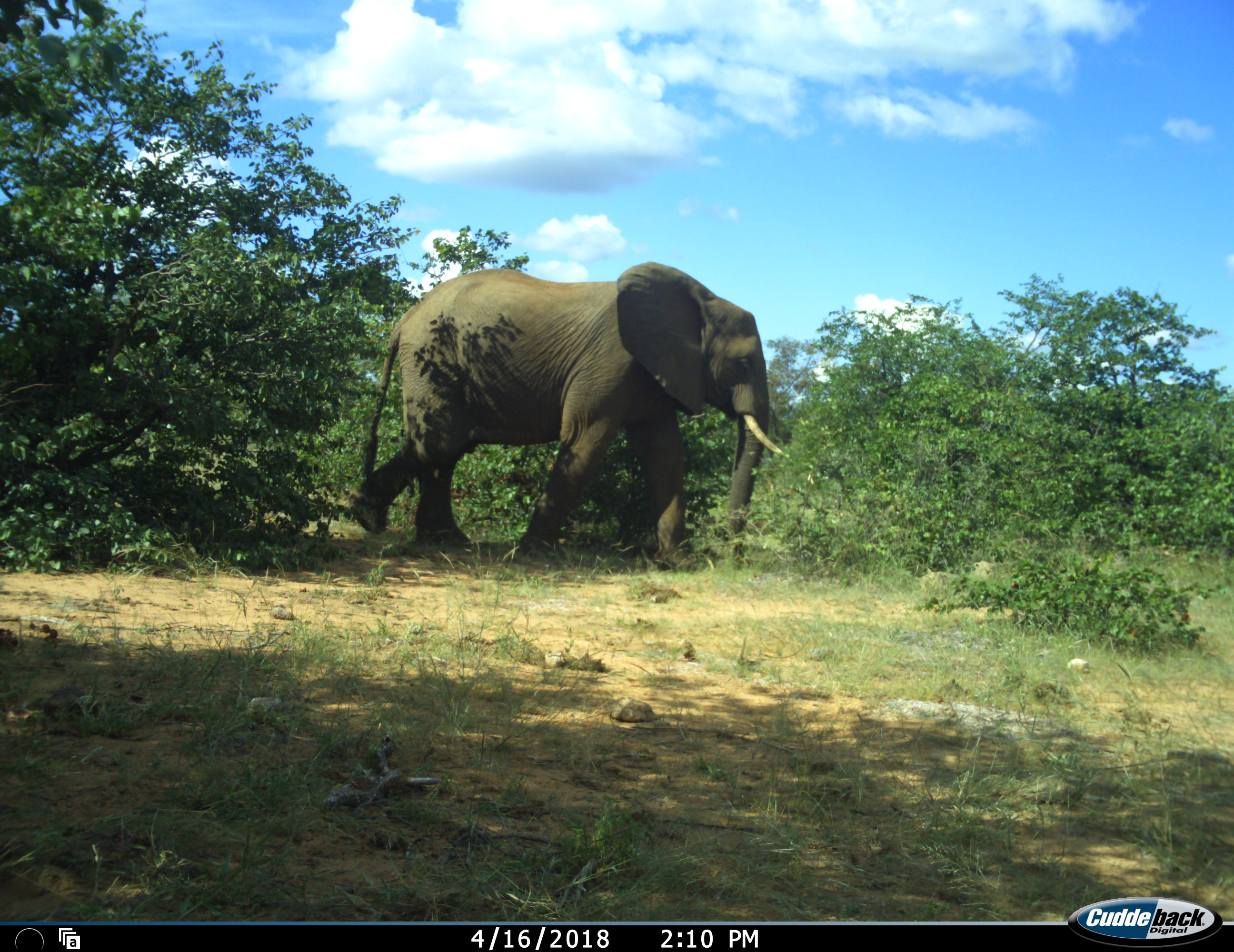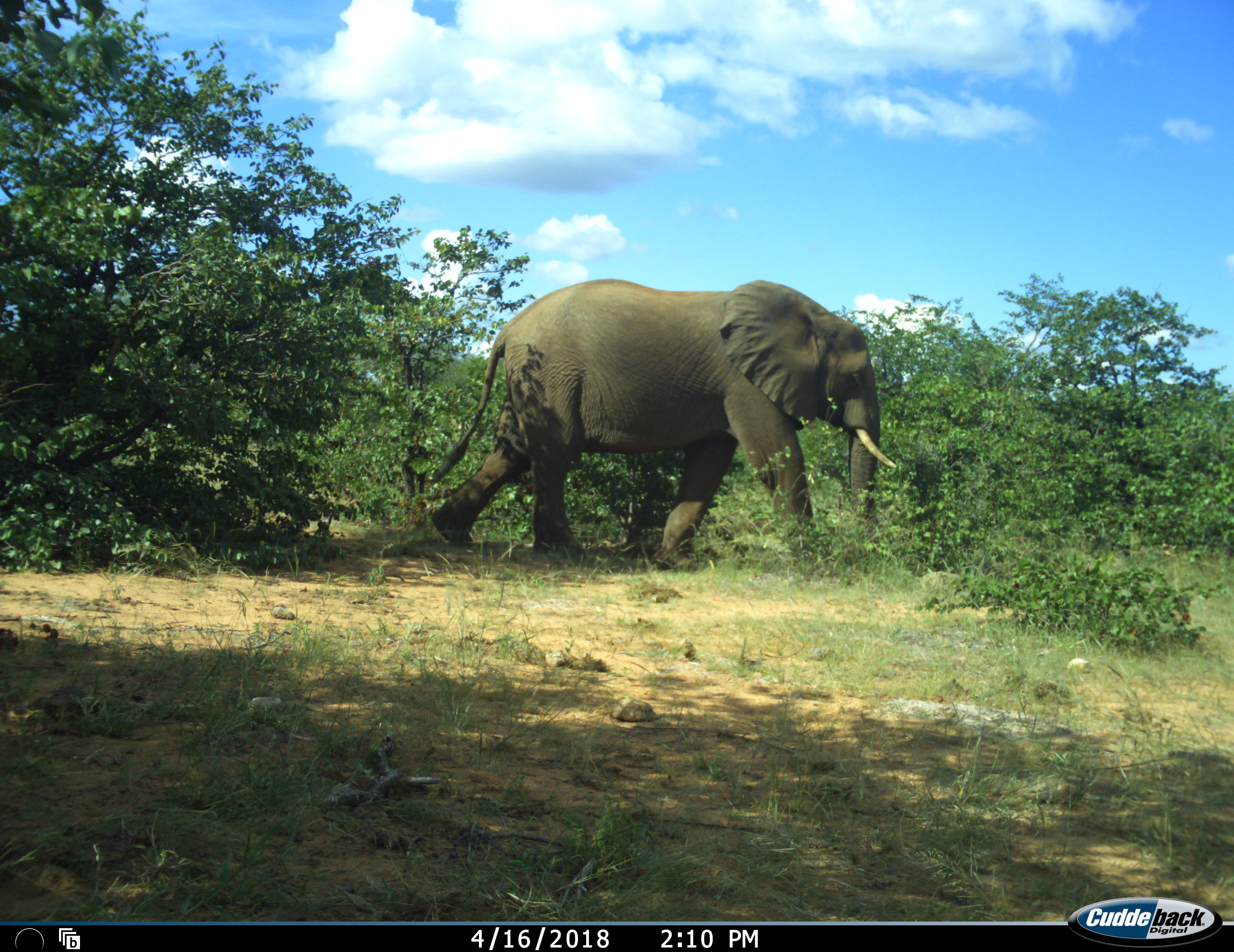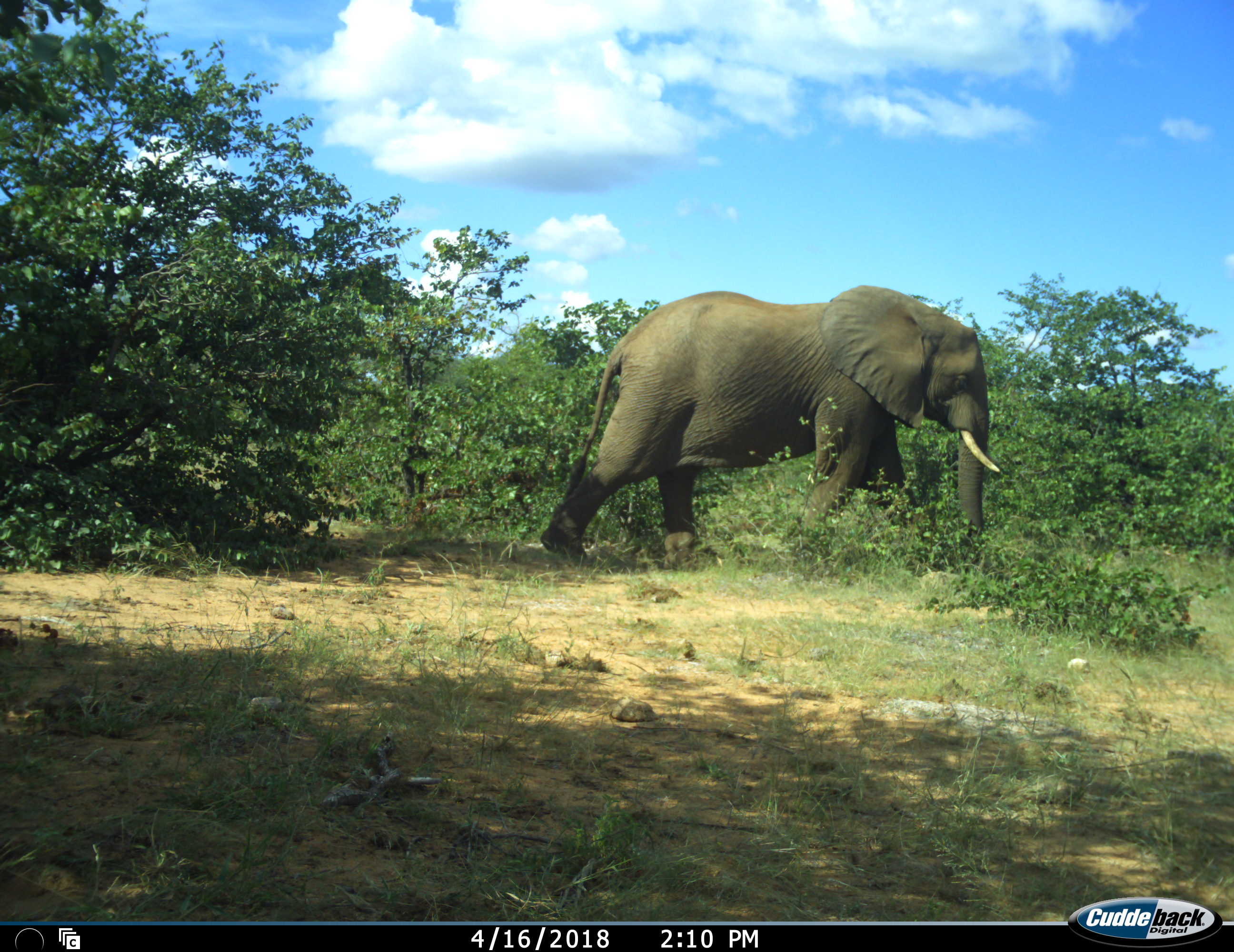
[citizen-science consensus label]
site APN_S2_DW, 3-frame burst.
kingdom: Animalia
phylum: Chordata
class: Mammalia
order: Proboscidea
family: Elephantidae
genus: Loxodonta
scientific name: Loxodonta africana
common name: african bush elephant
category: elephant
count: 1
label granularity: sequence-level